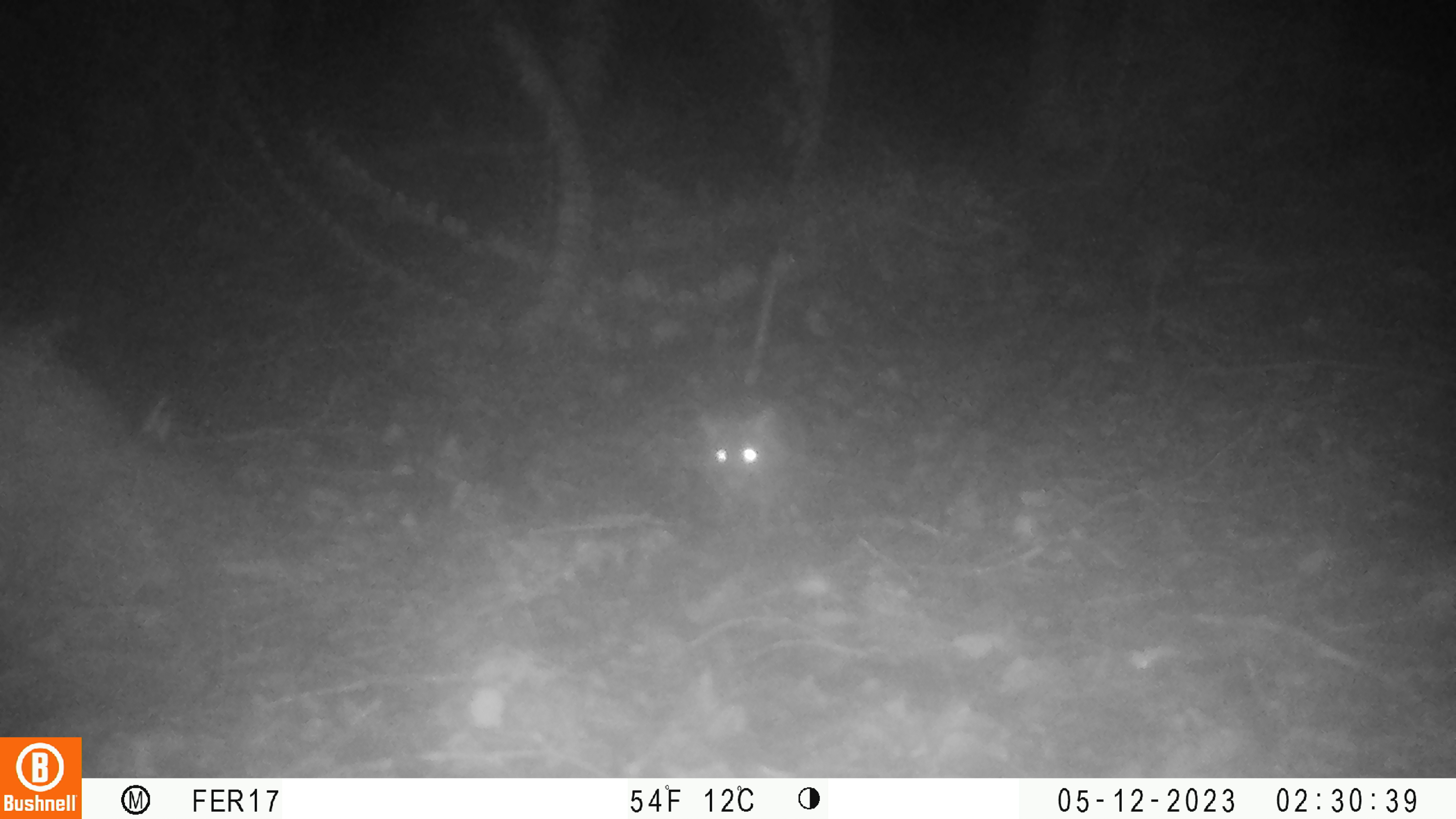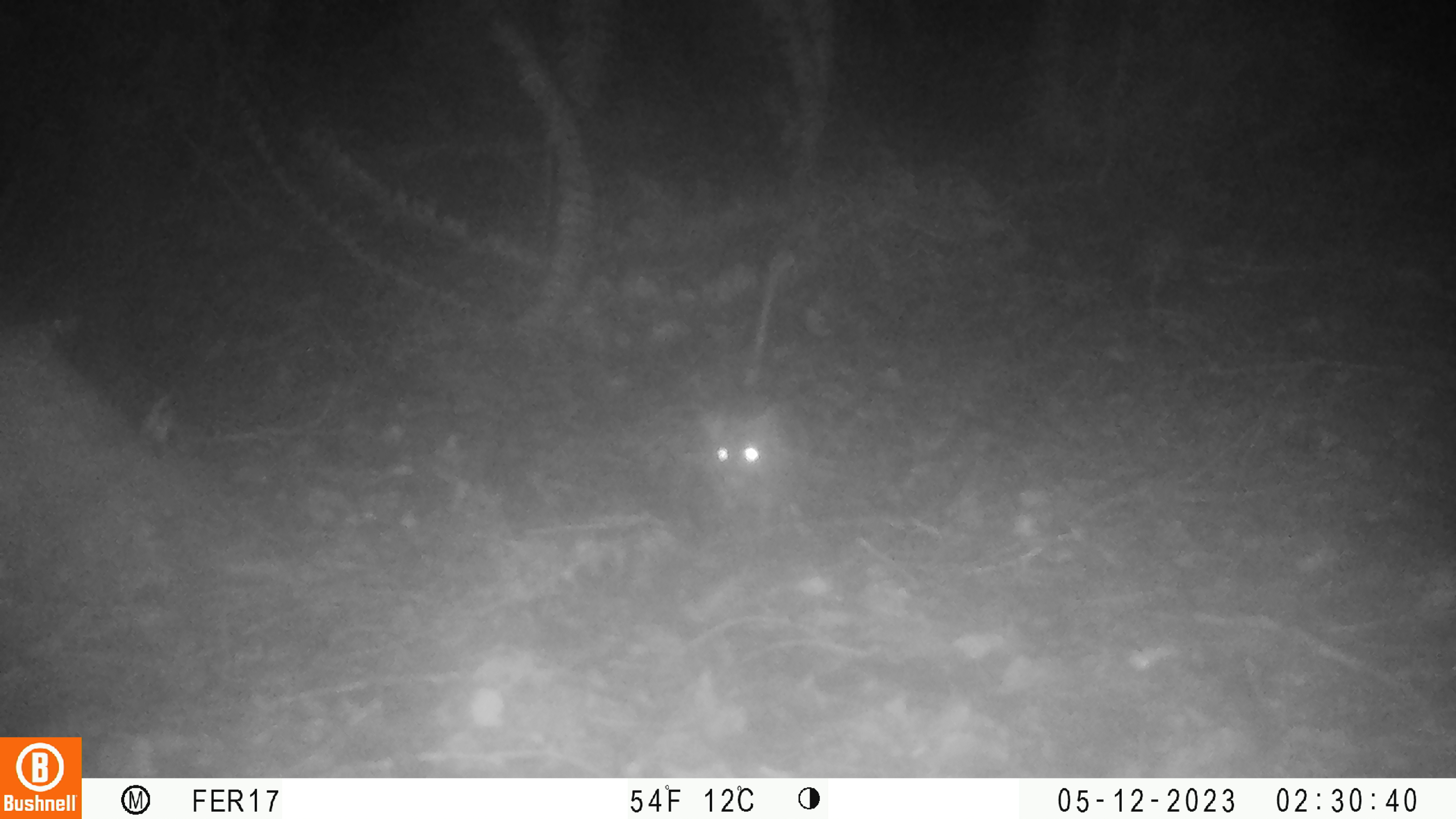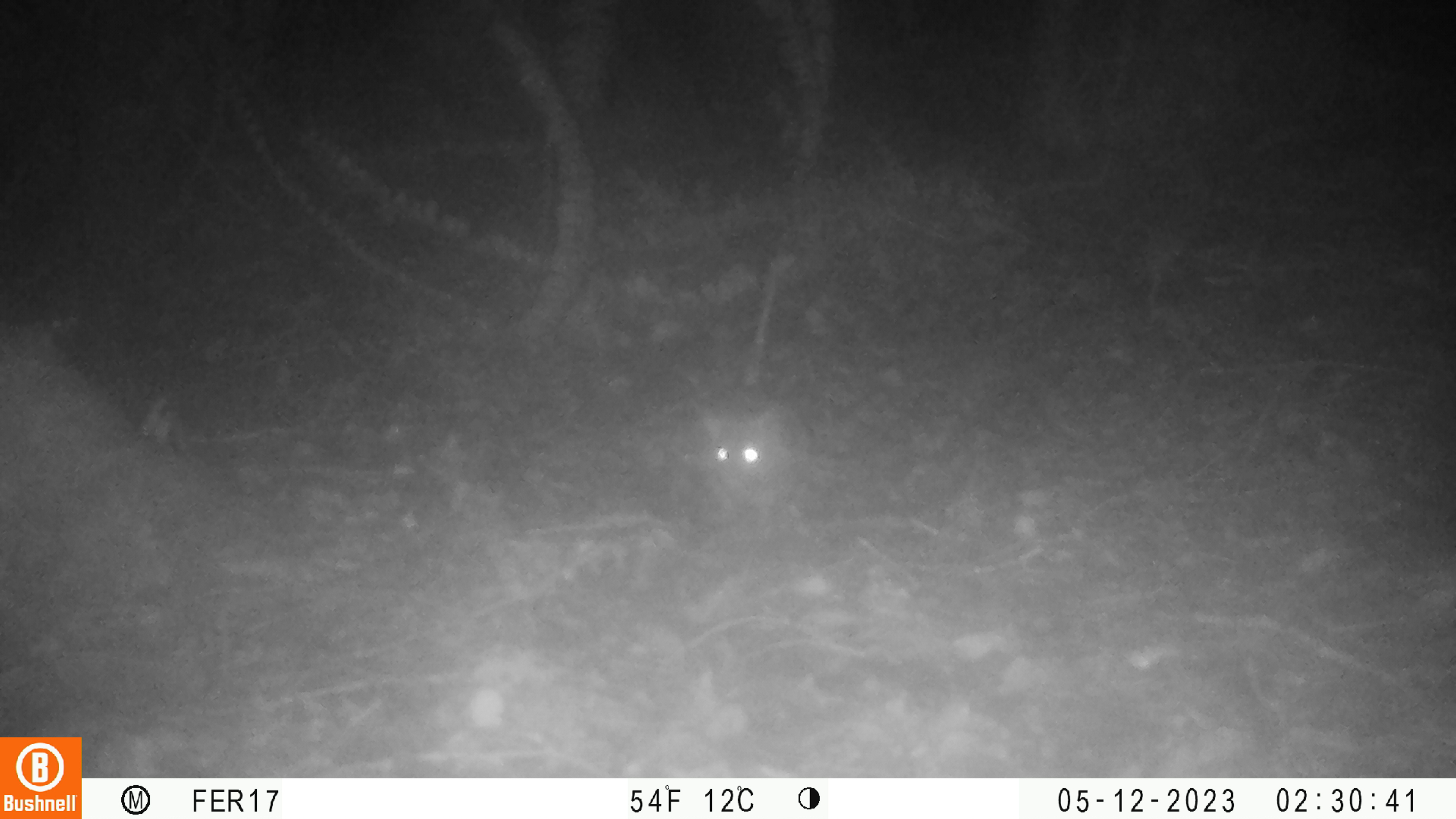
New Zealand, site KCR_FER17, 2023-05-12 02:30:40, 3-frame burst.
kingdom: Animalia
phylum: Chordata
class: Mammalia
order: Rodentia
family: Muridae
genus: Rattus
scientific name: Rattus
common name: rat